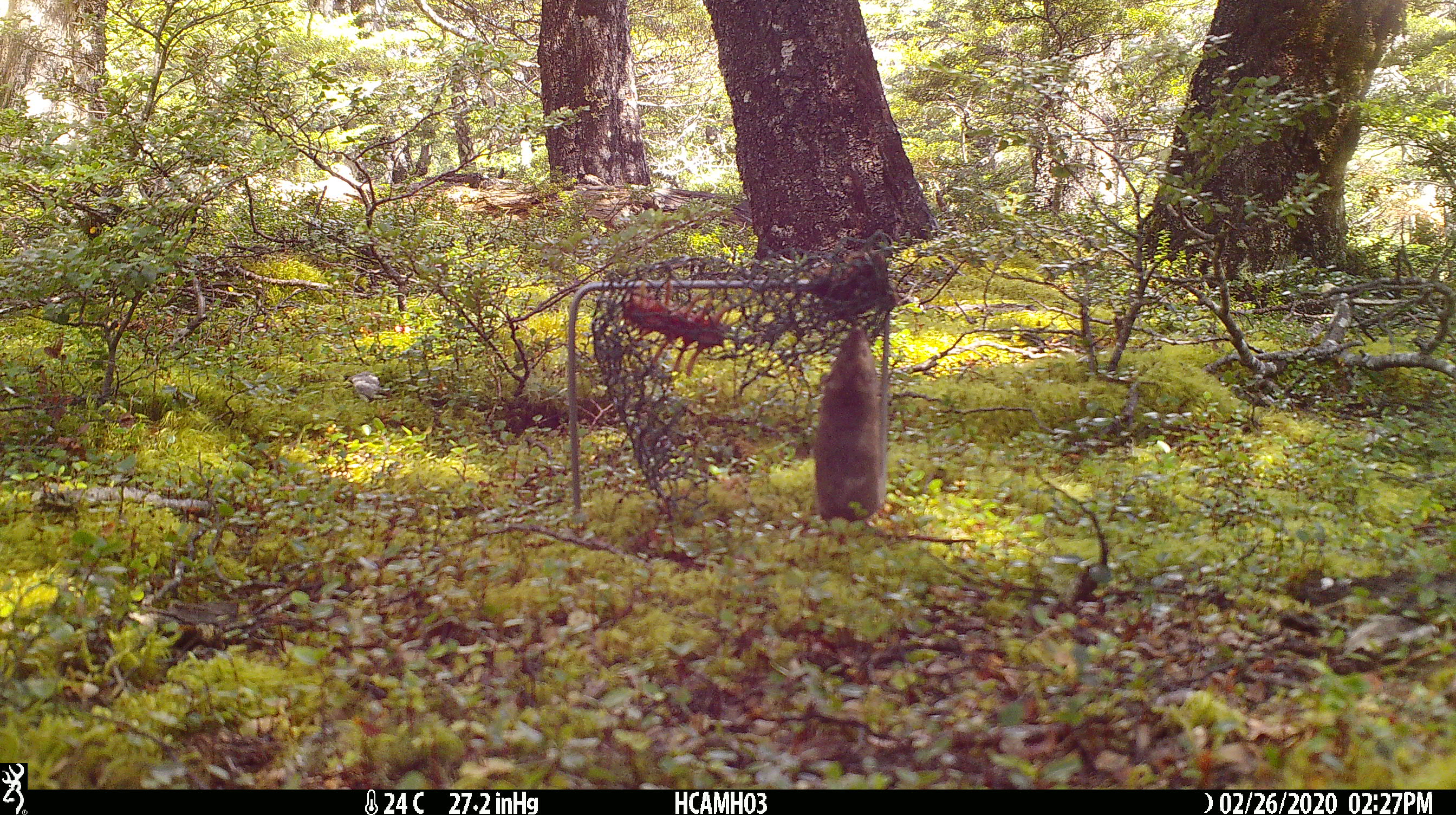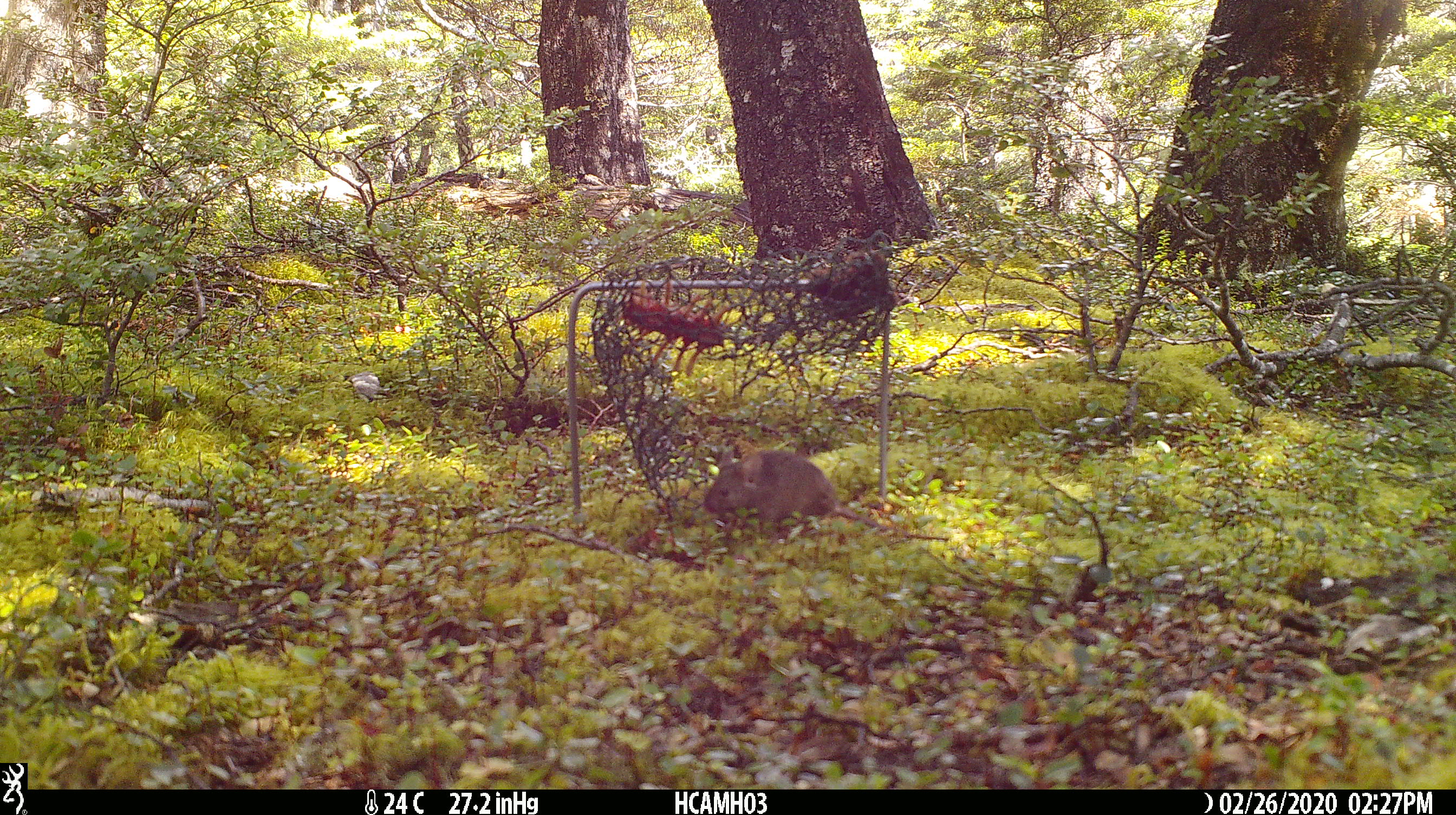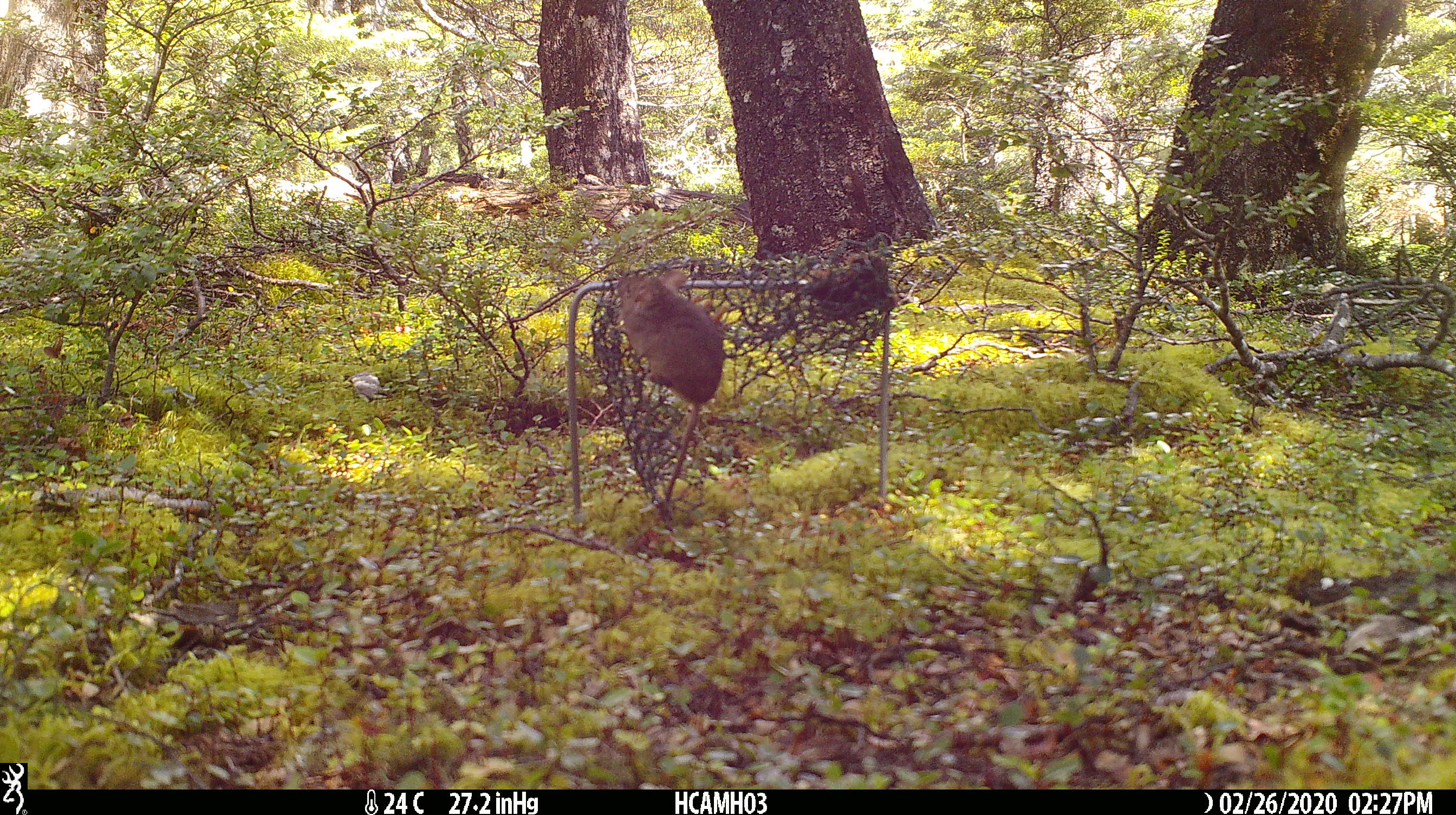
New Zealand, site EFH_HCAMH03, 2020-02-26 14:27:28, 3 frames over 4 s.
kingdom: Animalia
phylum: Chordata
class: Mammalia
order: Rodentia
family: Muridae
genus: Mus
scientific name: Mus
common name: mouse